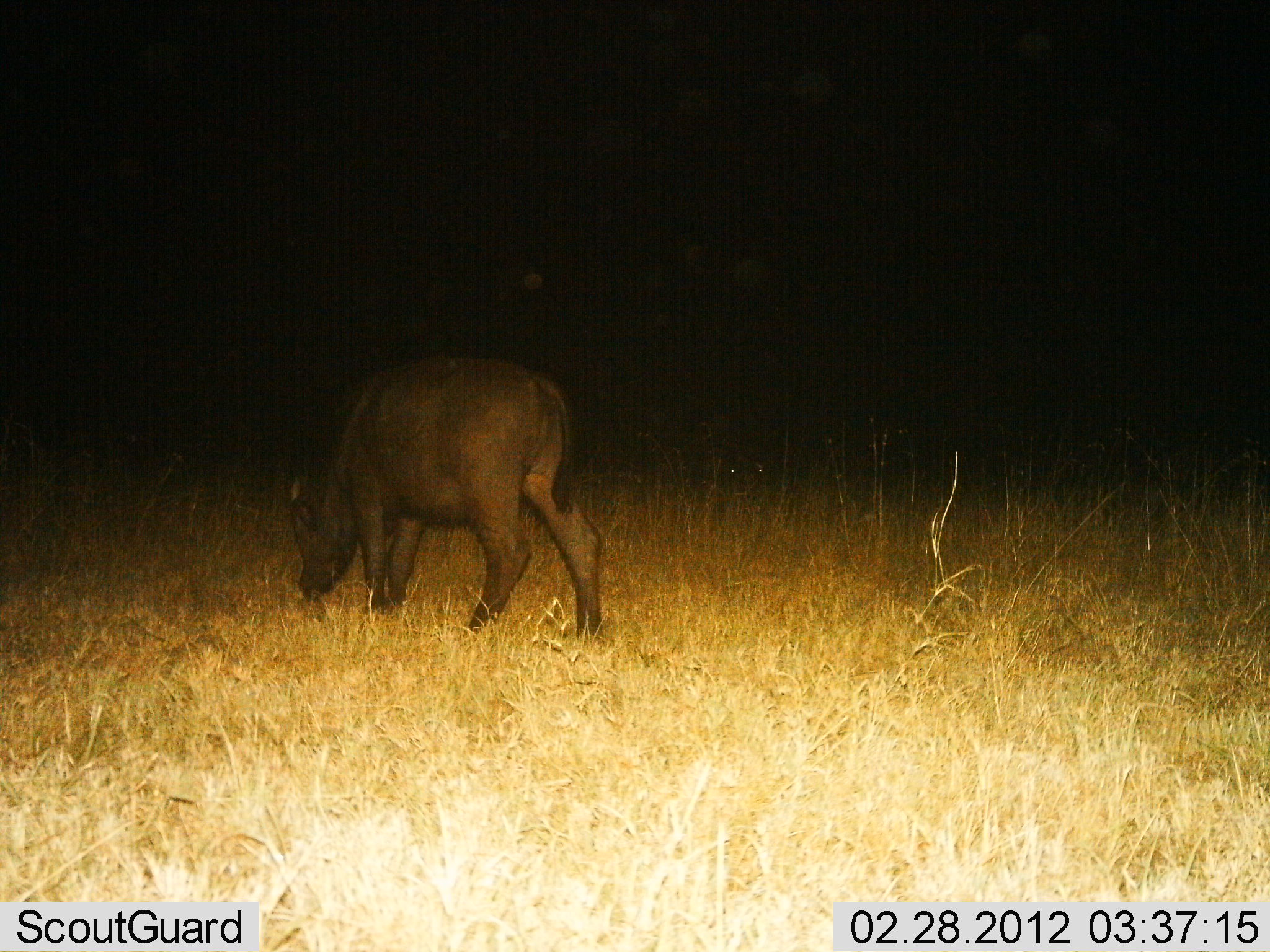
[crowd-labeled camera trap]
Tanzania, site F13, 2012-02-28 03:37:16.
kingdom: Animalia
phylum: Chordata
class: Mammalia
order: Artiodactyla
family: Bovidae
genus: Syncerus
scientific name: Syncerus caffer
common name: cape buffalo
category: buffalo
Buffalo (cape buffalo) (Syncerus caffer), count 1. Behavior (volunteer vote fractions): standing 23%, resting 0%, moving 8%, interacting 0%. Young present (vote fraction): 46%. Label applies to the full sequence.